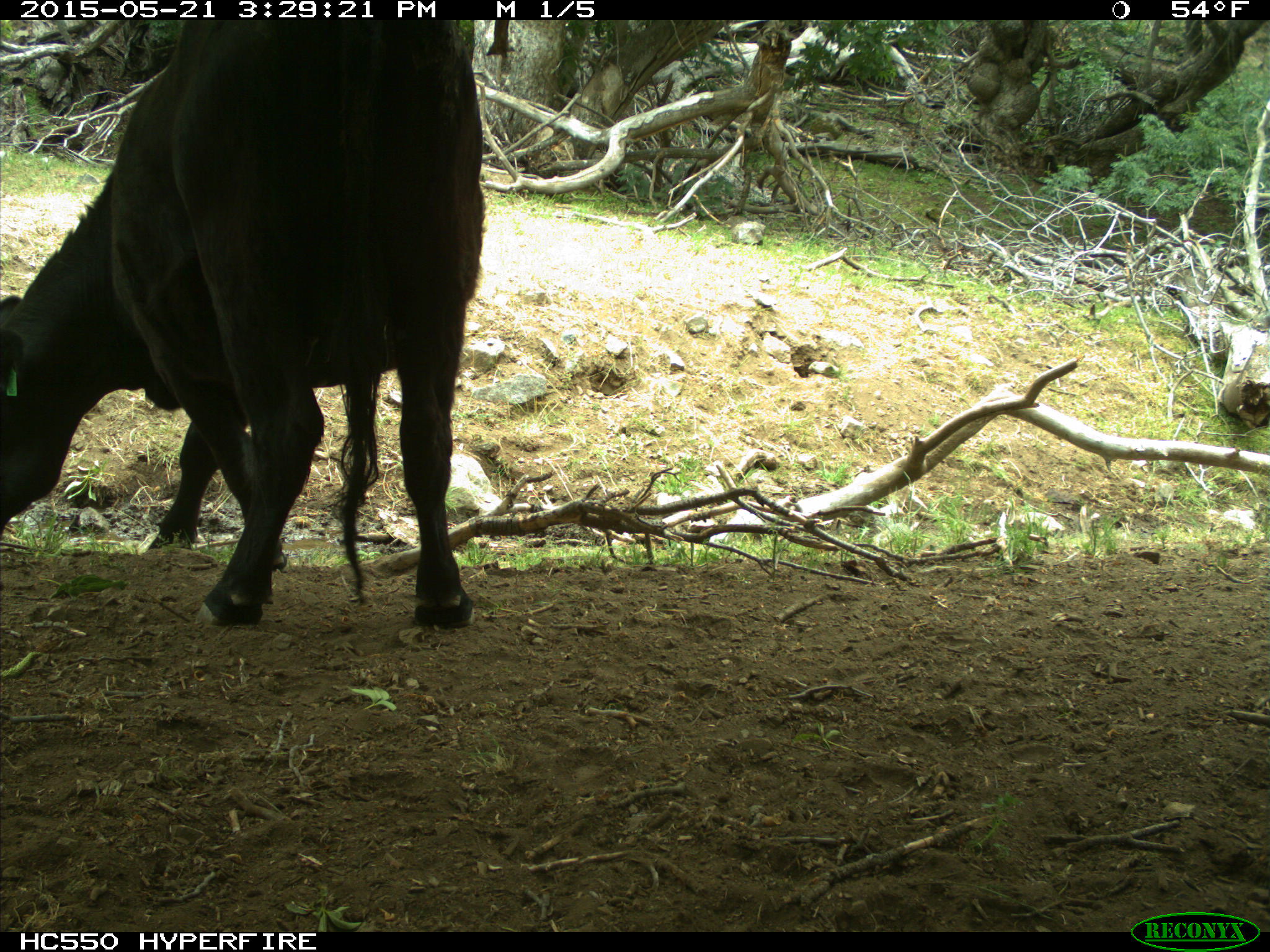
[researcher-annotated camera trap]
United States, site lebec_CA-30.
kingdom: Animalia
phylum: Chordata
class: Mammalia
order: Artiodactyla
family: Bovidae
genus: Bos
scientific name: Bos taurus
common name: domestic cow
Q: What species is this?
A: Bos taurus (domestic cow).